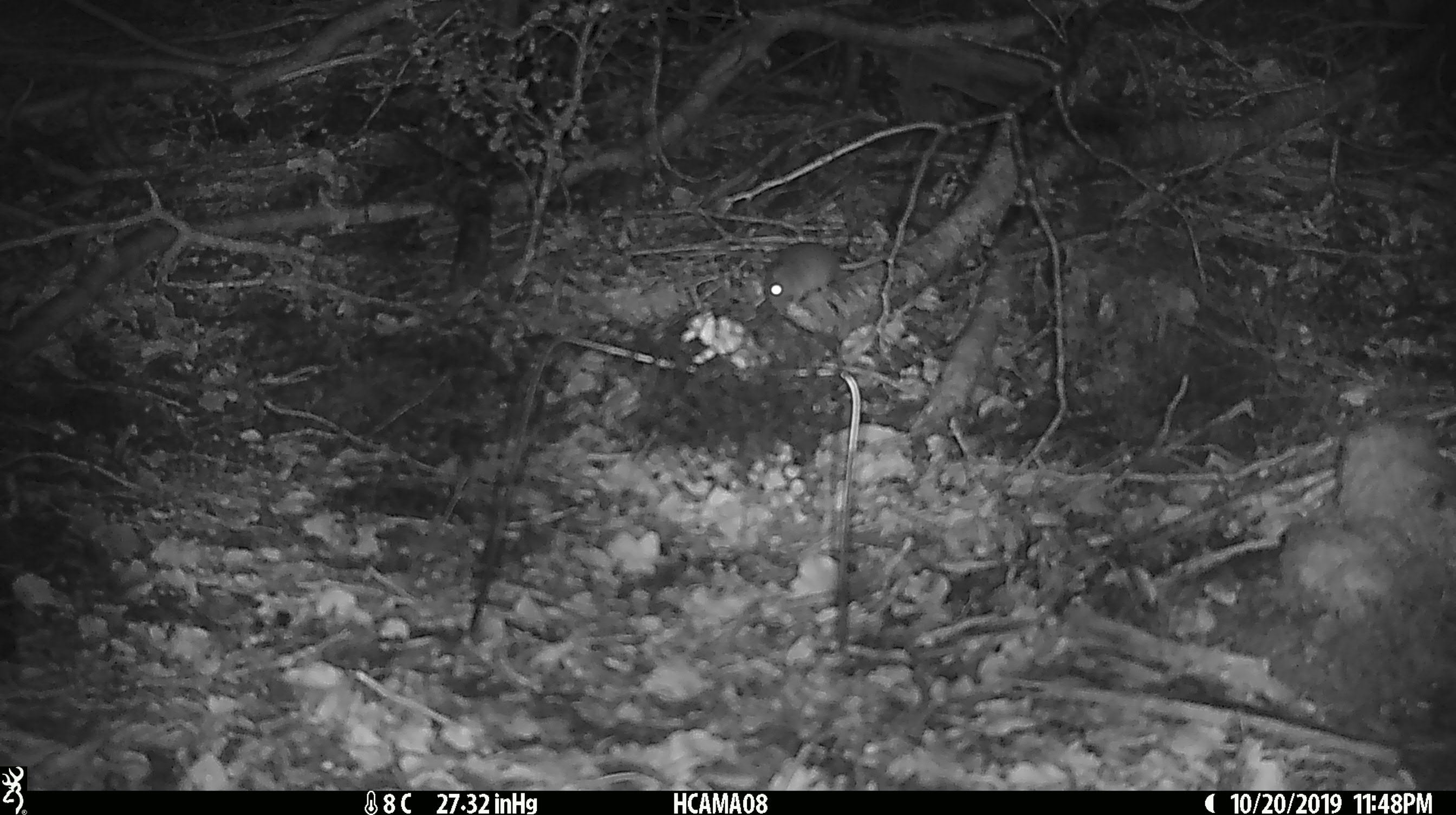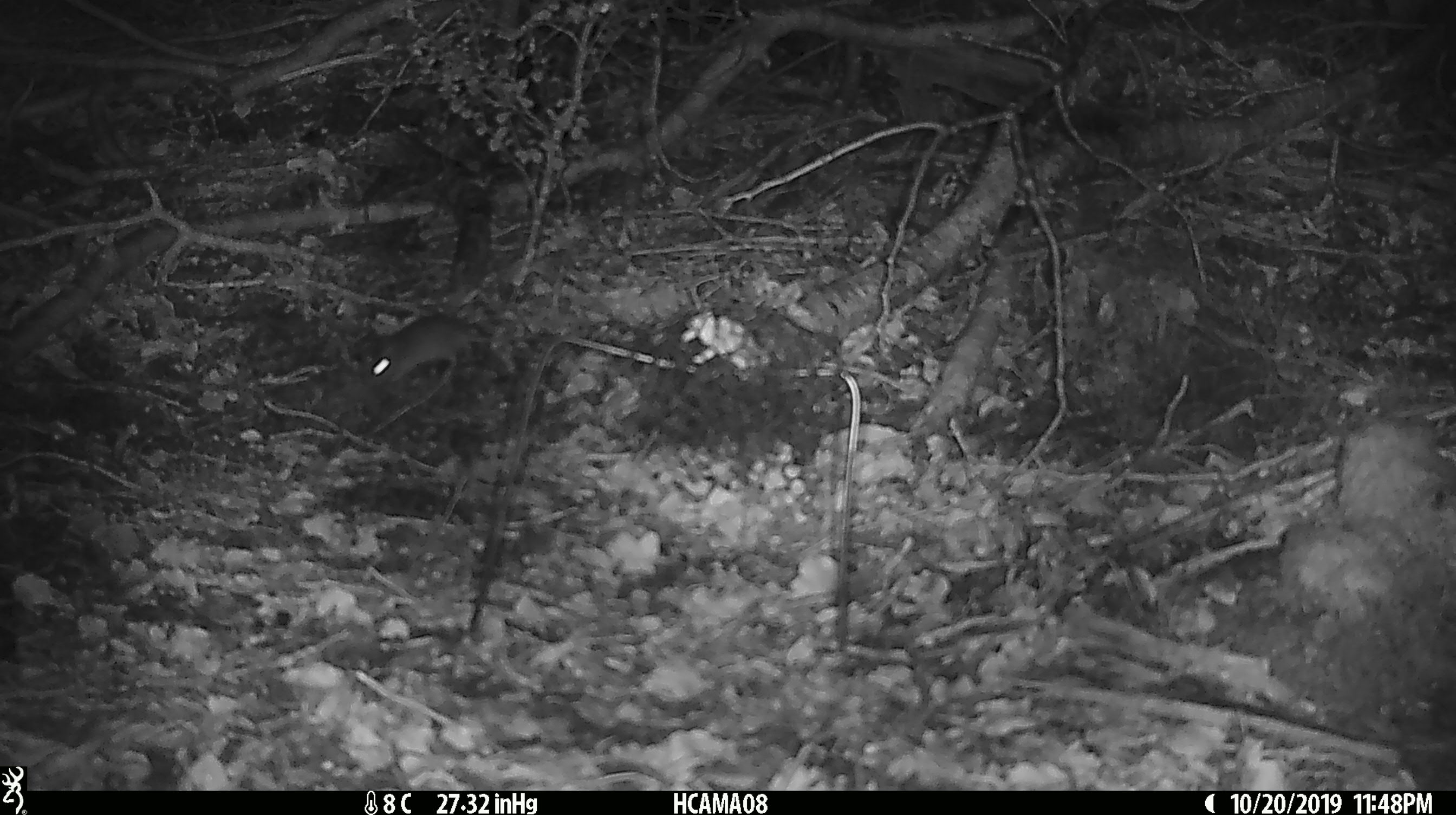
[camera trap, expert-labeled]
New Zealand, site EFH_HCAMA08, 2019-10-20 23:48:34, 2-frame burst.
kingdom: Animalia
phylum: Chordata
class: Mammalia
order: Rodentia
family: Muridae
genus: Mus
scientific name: Mus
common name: mouse